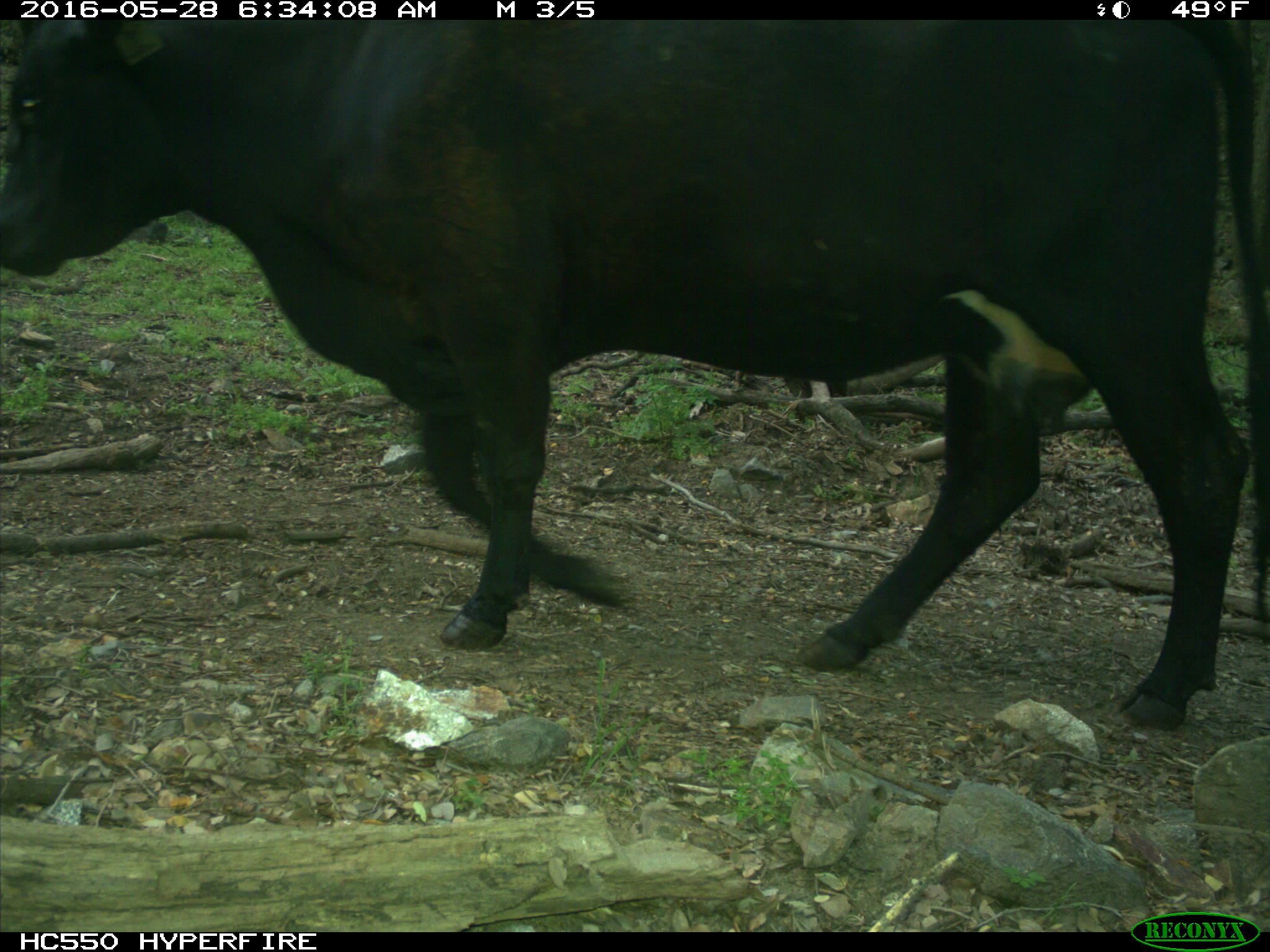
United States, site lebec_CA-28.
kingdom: Animalia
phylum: Chordata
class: Mammalia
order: Artiodactyla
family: Bovidae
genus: Bos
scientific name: Bos taurus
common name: domestic cow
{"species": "Bos taurus (domestic cow)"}